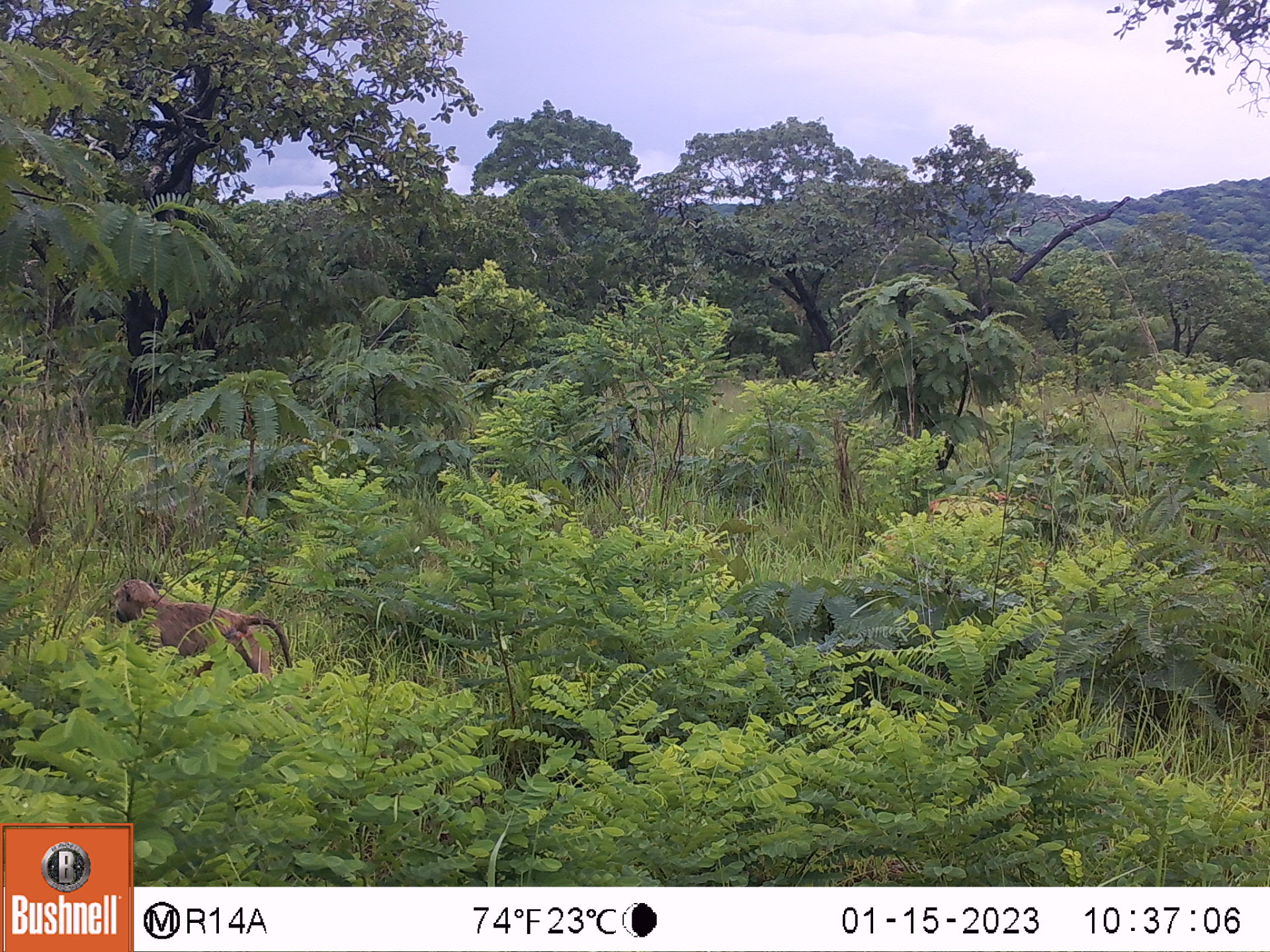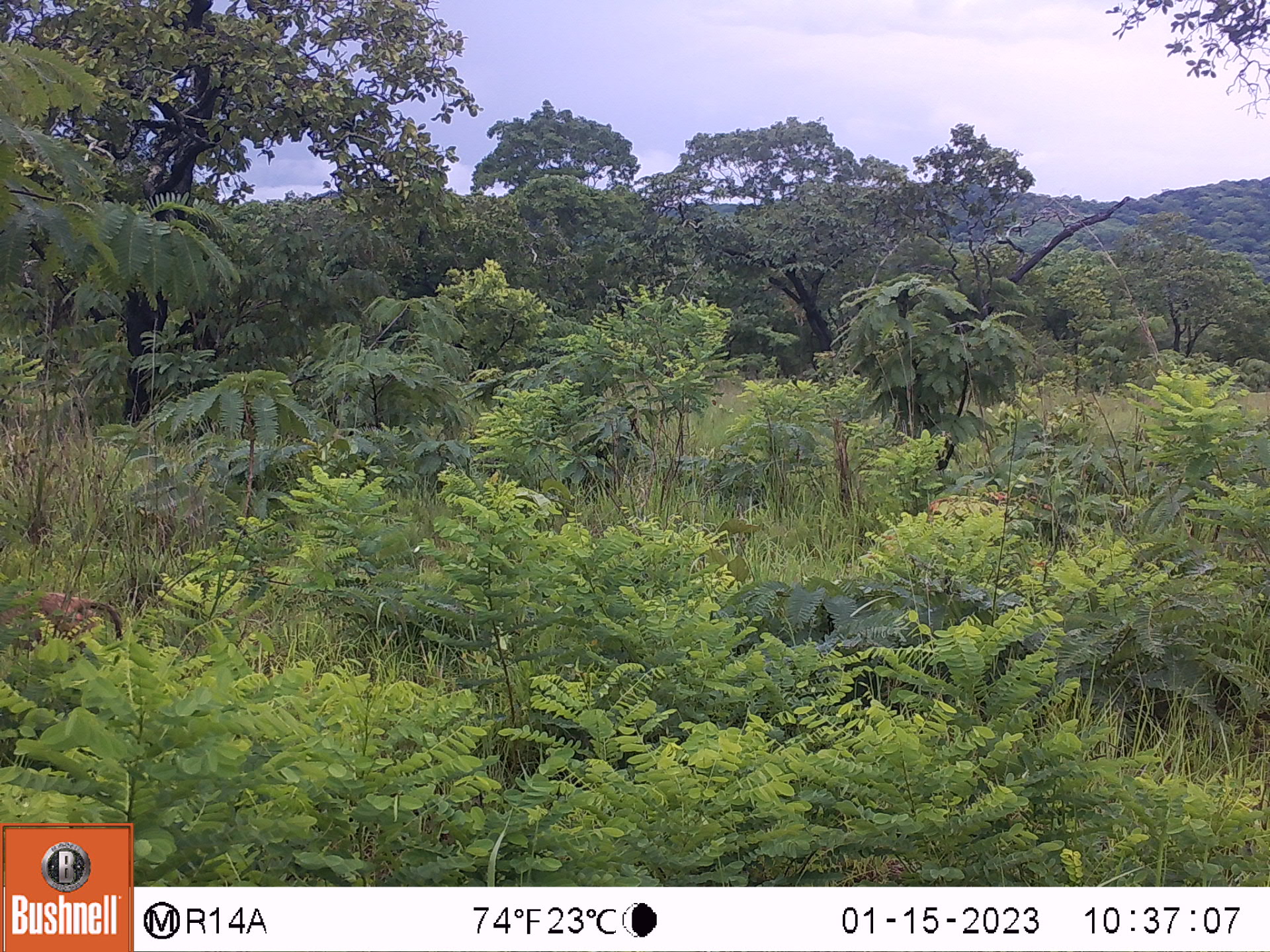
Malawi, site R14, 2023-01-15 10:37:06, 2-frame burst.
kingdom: Animalia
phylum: Chordata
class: Mammalia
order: Primates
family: Cercopithecidae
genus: Papio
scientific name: Papio cynocephalus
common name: yellow baboon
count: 1